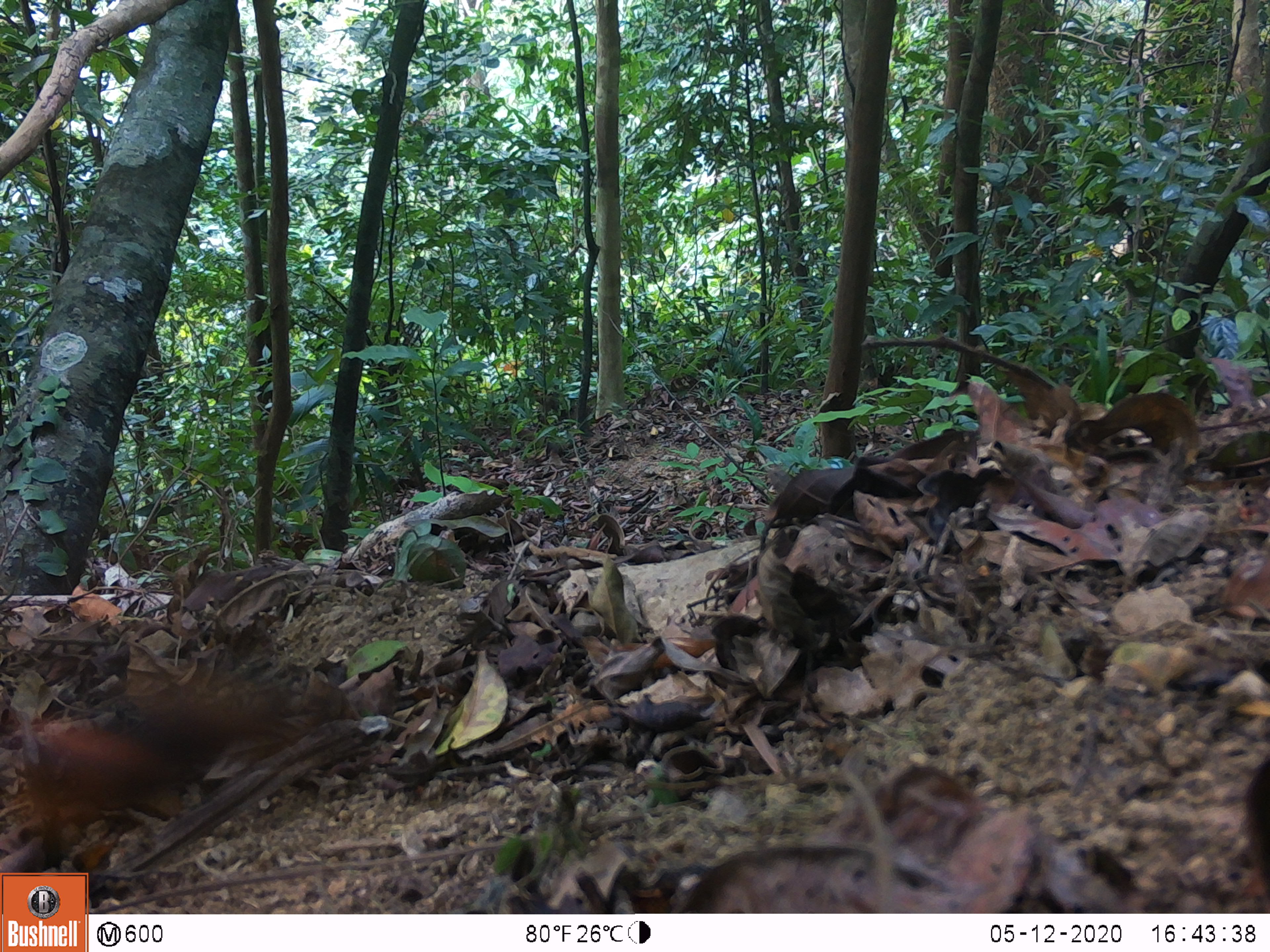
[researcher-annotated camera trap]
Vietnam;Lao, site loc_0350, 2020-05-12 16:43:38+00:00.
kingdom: Animalia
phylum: Chordata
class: Mammalia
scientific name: Mammalia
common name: mammal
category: unidentified small mammal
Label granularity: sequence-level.